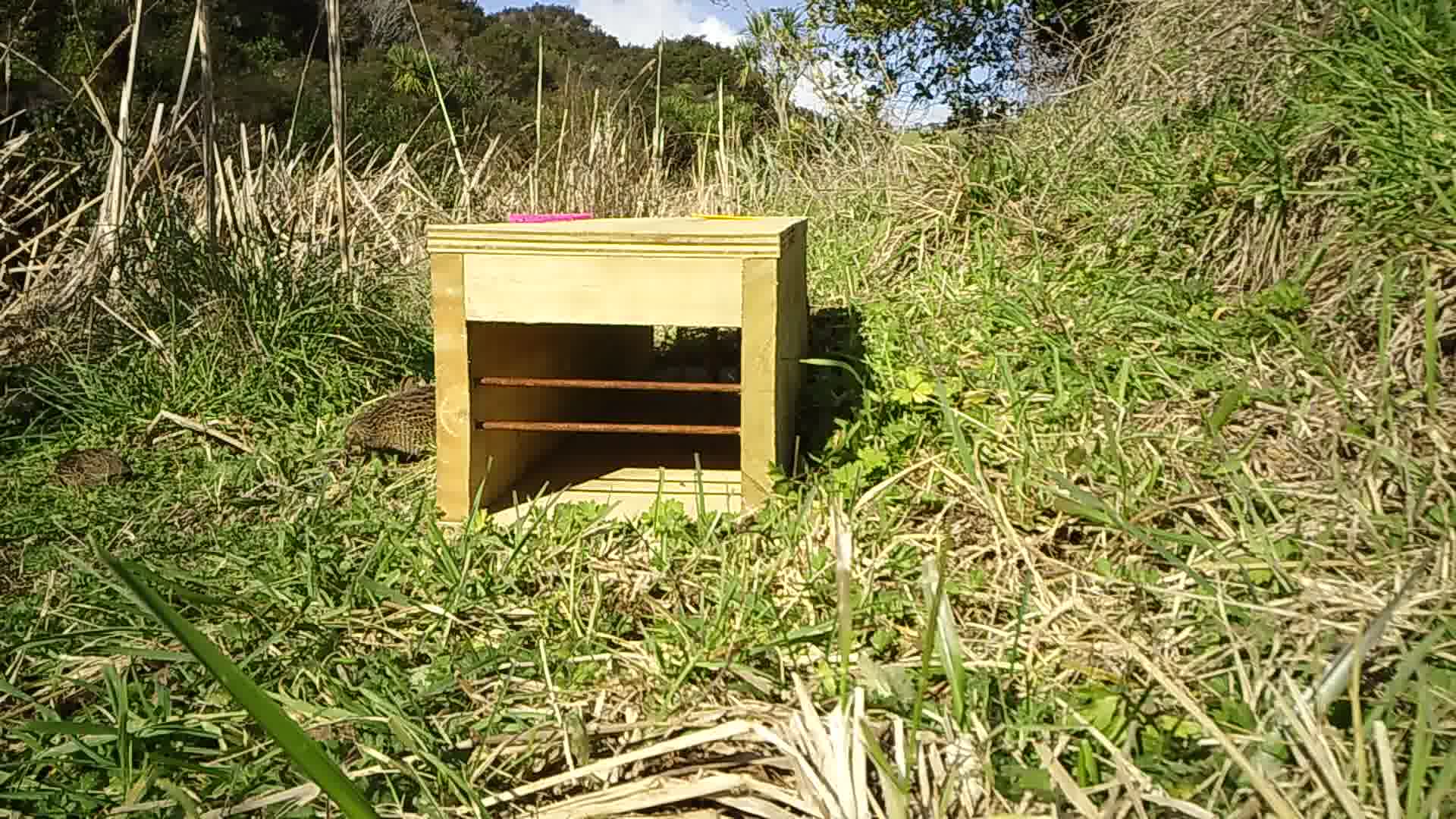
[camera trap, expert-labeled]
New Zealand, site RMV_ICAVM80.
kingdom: Animalia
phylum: Chordata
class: Aves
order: Galliformes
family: Phasianidae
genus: Synoicus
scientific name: Synoicus ypsilophorus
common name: brown quail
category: quail brown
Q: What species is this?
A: Quail brown (brown quail) (Synoicus ypsilophorus).